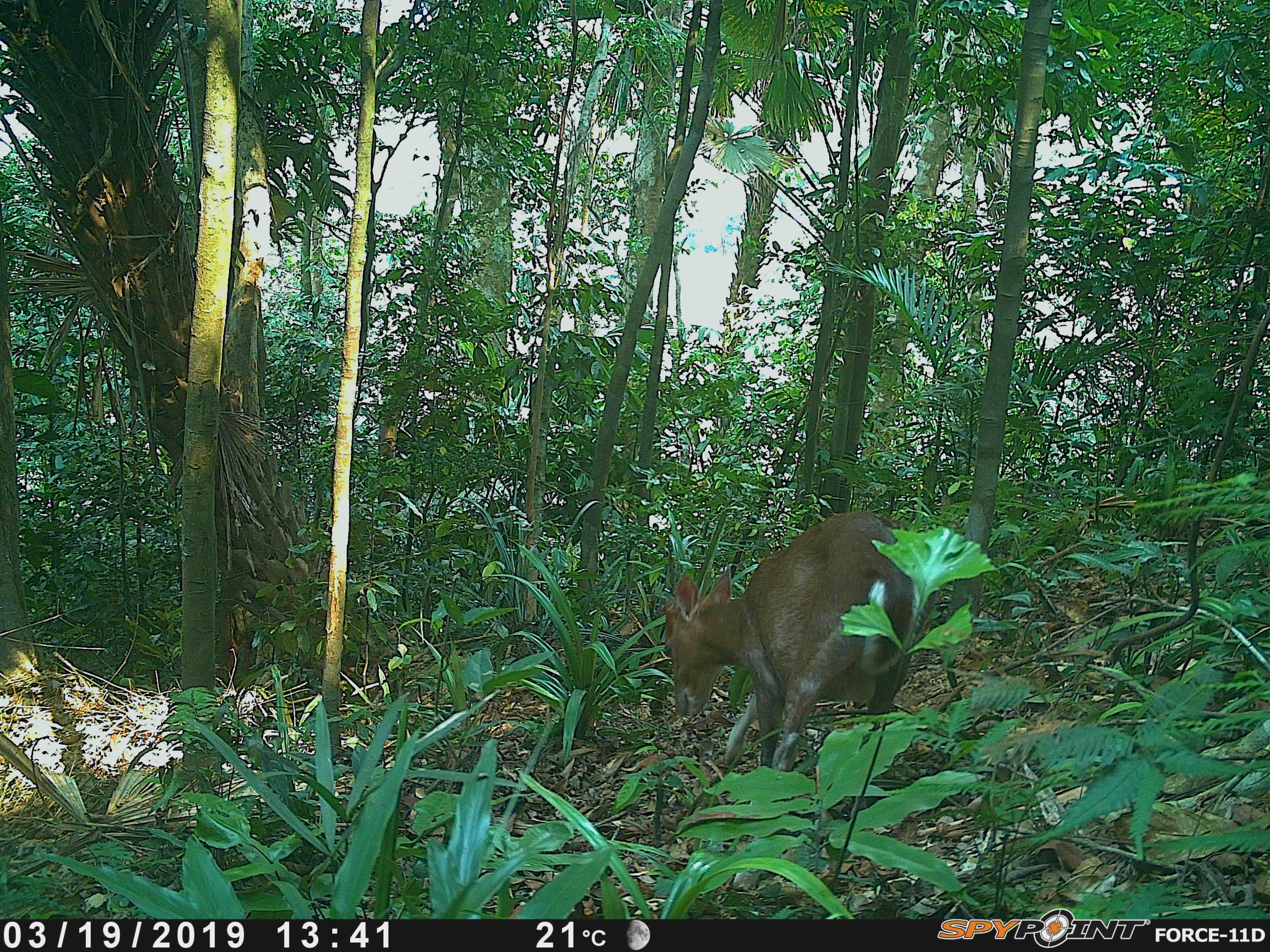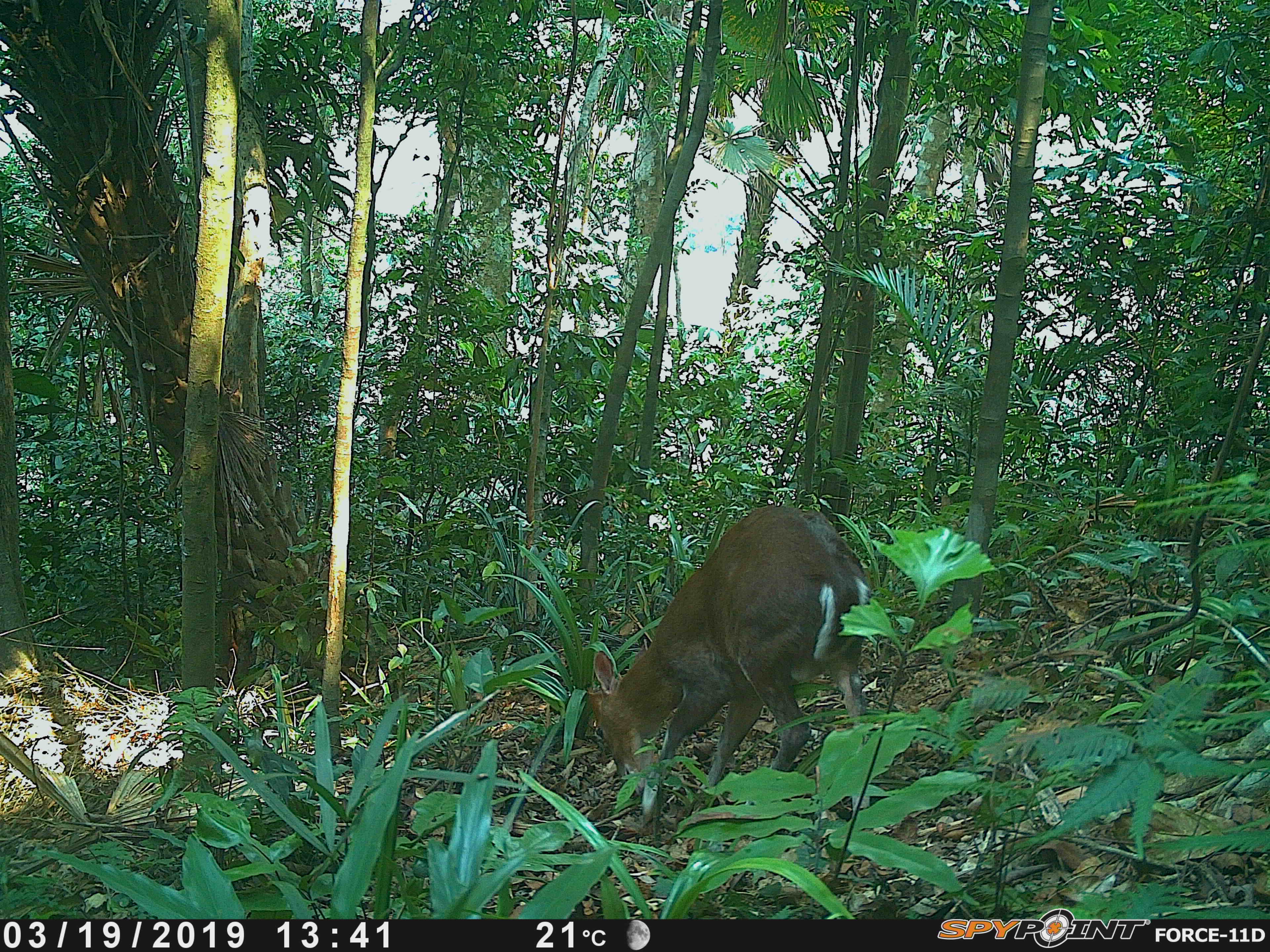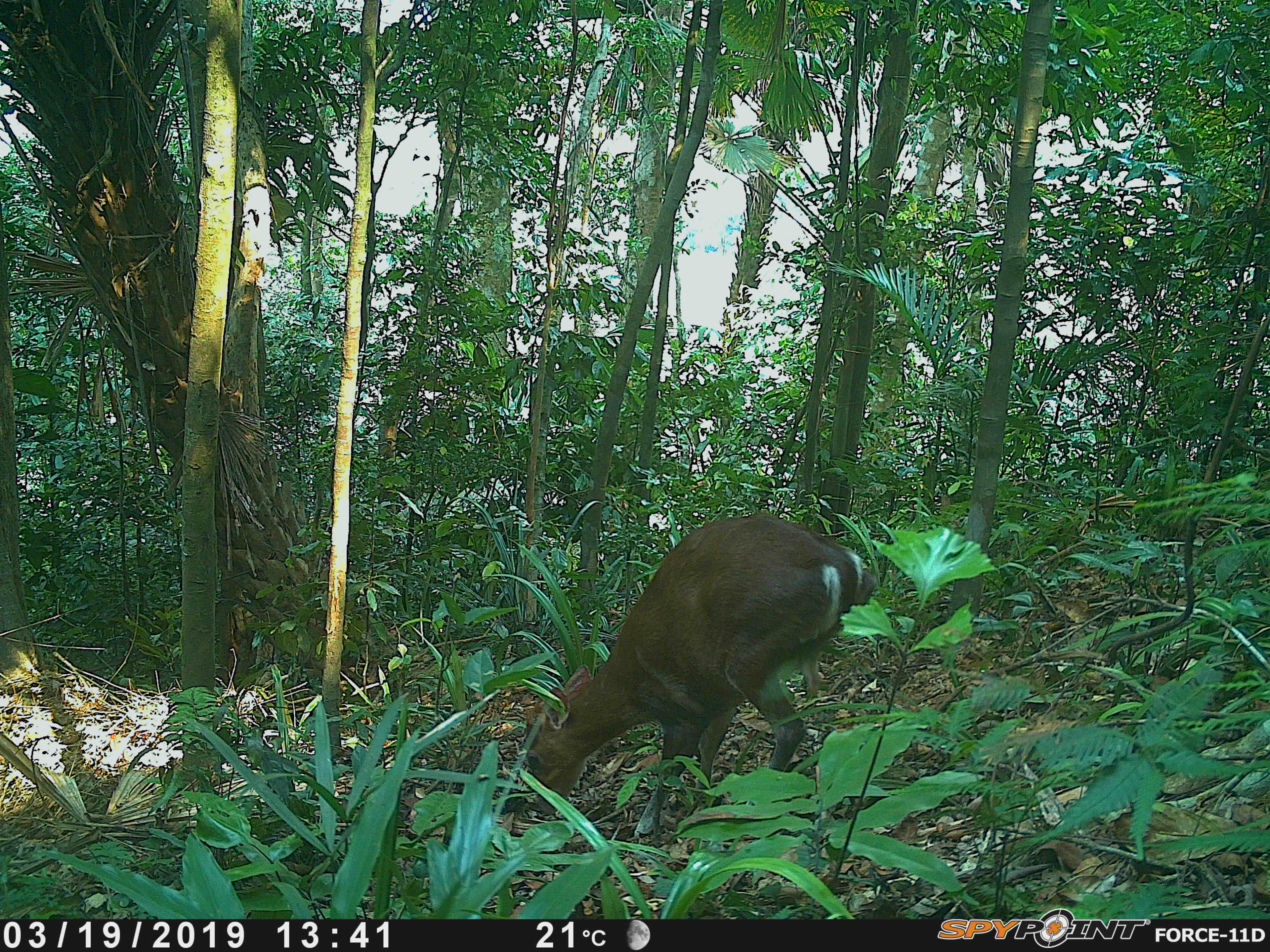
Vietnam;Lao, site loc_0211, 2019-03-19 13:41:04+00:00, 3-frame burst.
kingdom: Animalia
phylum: Chordata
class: Mammalia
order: Artiodactyla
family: Cervidae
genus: Muntiacus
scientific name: Muntiacus rooseveltorum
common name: roosevelt's muntjac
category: roosevelts muntjac group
Roosevelts muntjac group (roosevelt's muntjac) (Muntiacus rooseveltorum). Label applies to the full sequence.